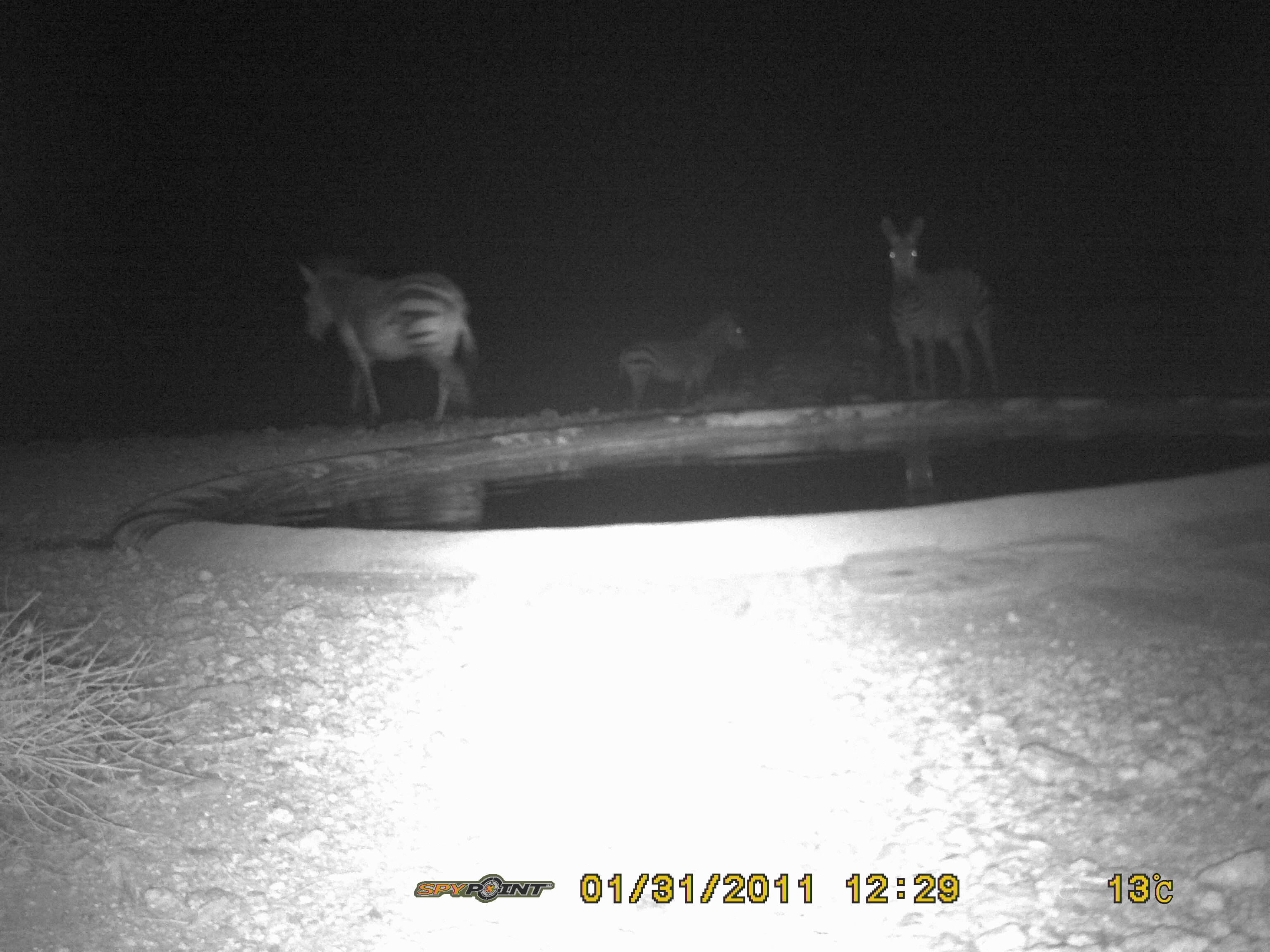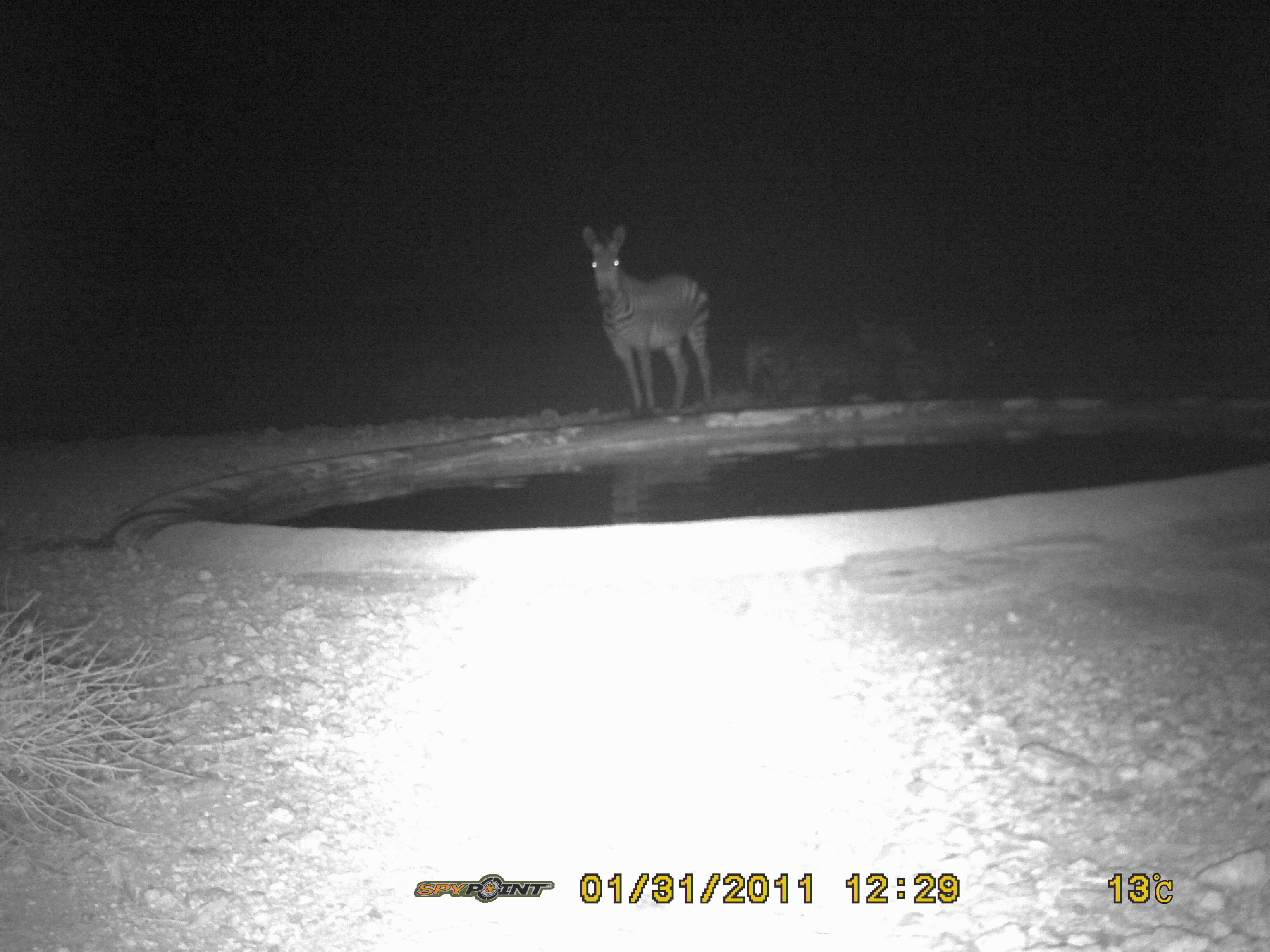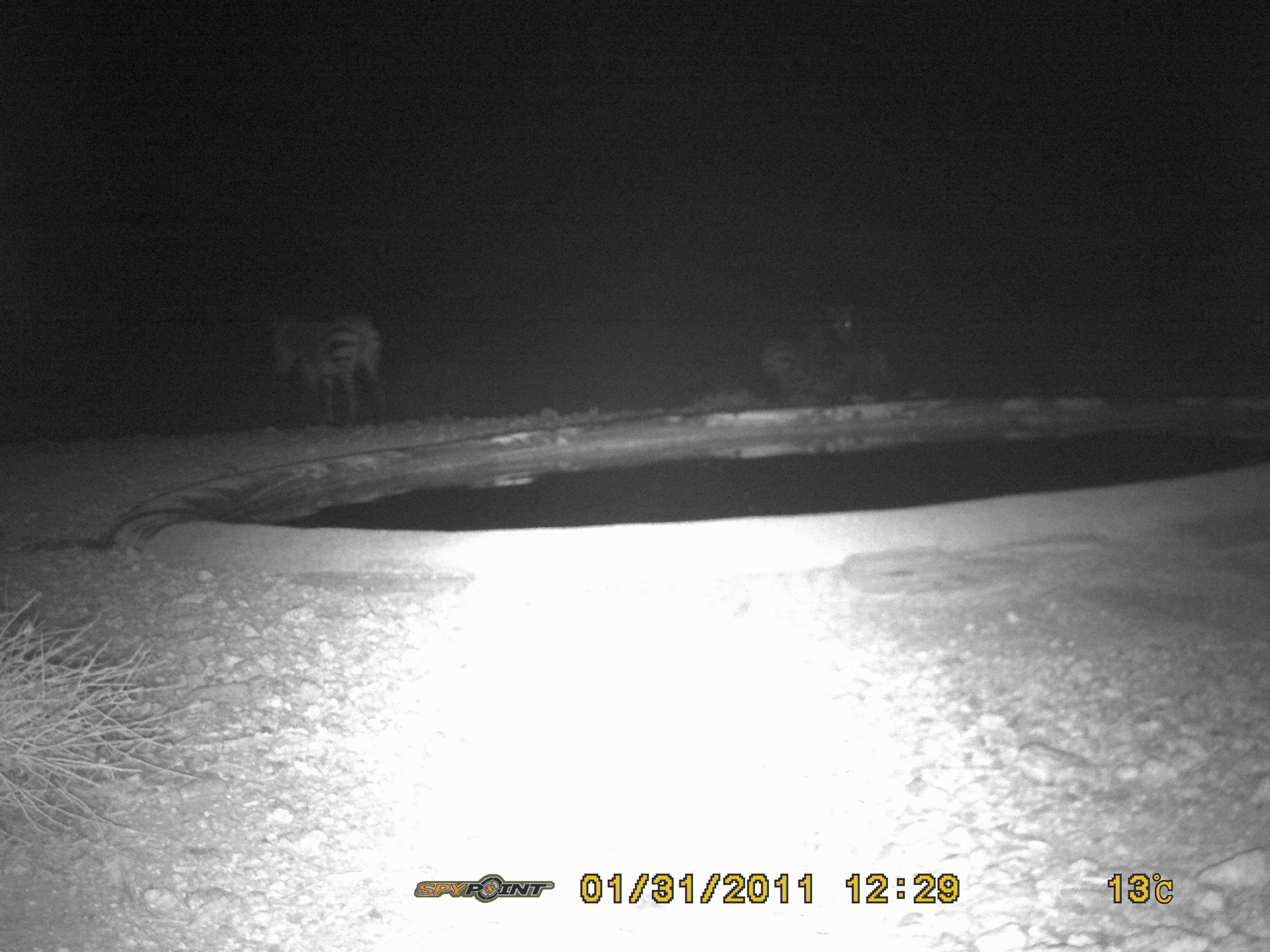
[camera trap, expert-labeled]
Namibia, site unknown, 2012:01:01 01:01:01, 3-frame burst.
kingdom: Animalia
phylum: Chordata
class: Mammalia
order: Perissodactyla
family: Equidae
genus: Equus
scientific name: Equus zebra hartmannae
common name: hartmann's mountain zebra